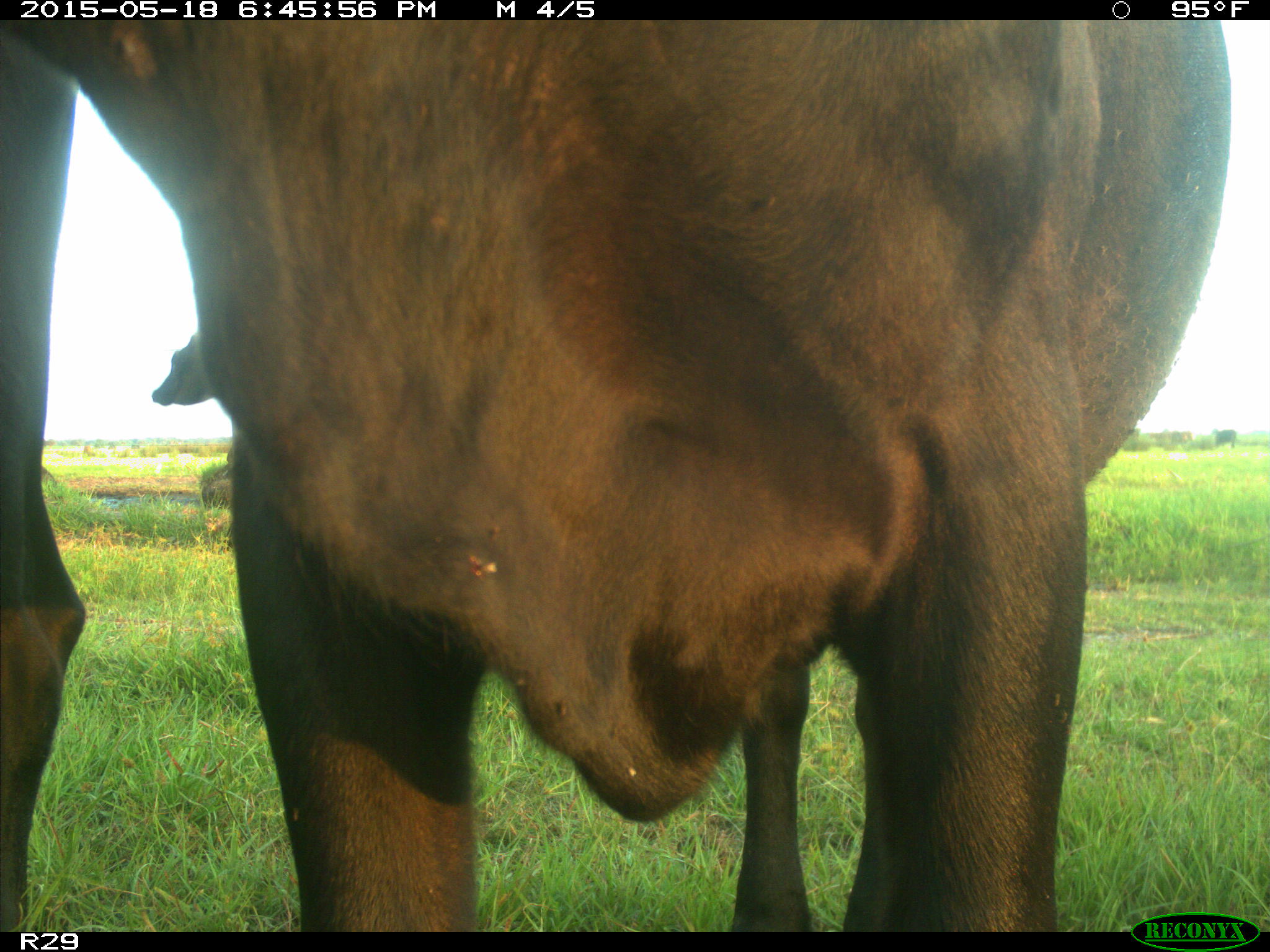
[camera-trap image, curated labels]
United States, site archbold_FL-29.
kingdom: Animalia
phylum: Chordata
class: Mammalia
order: Artiodactyla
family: Bovidae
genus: Bos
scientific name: Bos taurus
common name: domestic cow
Bos taurus (domestic cow).